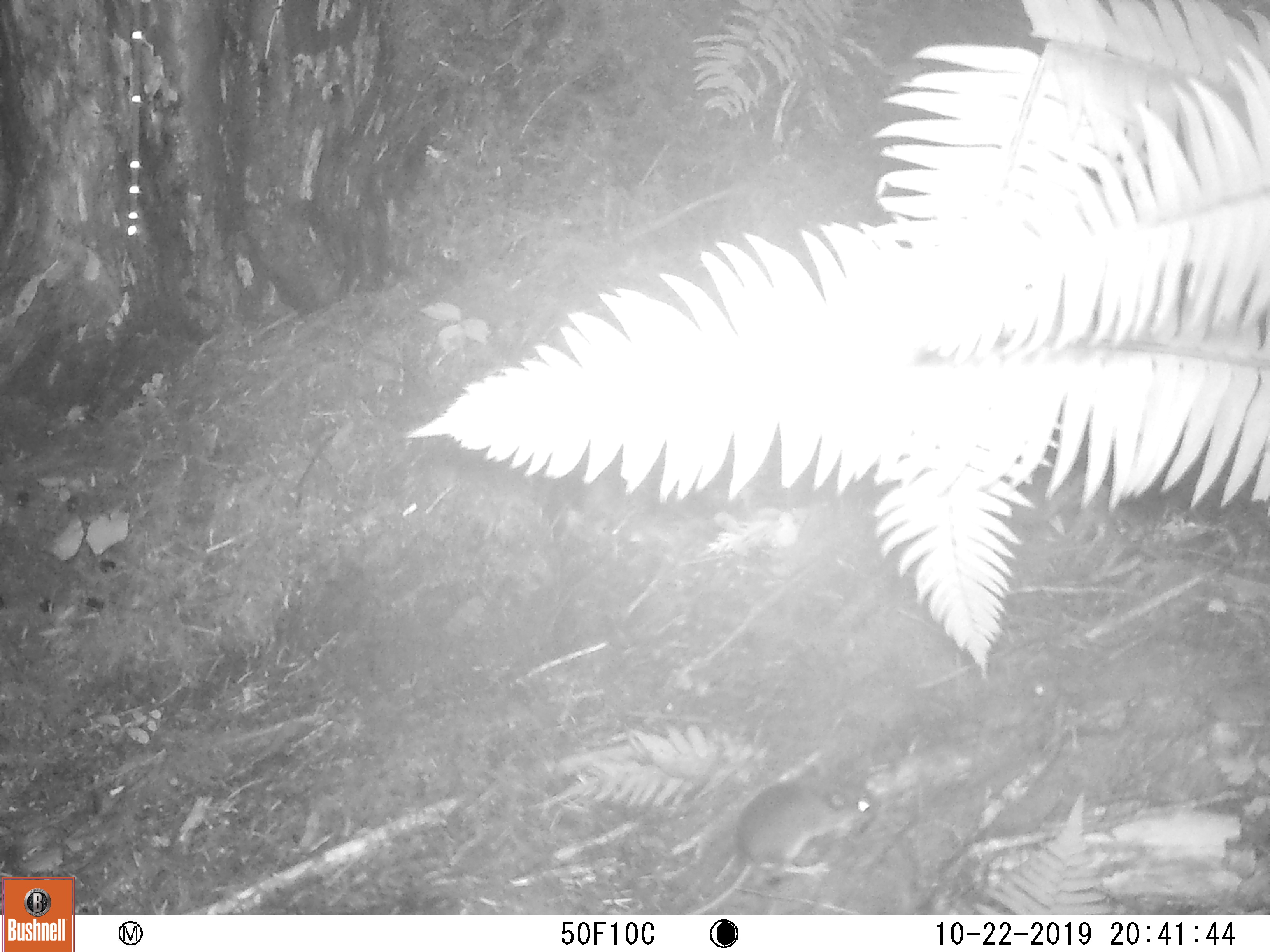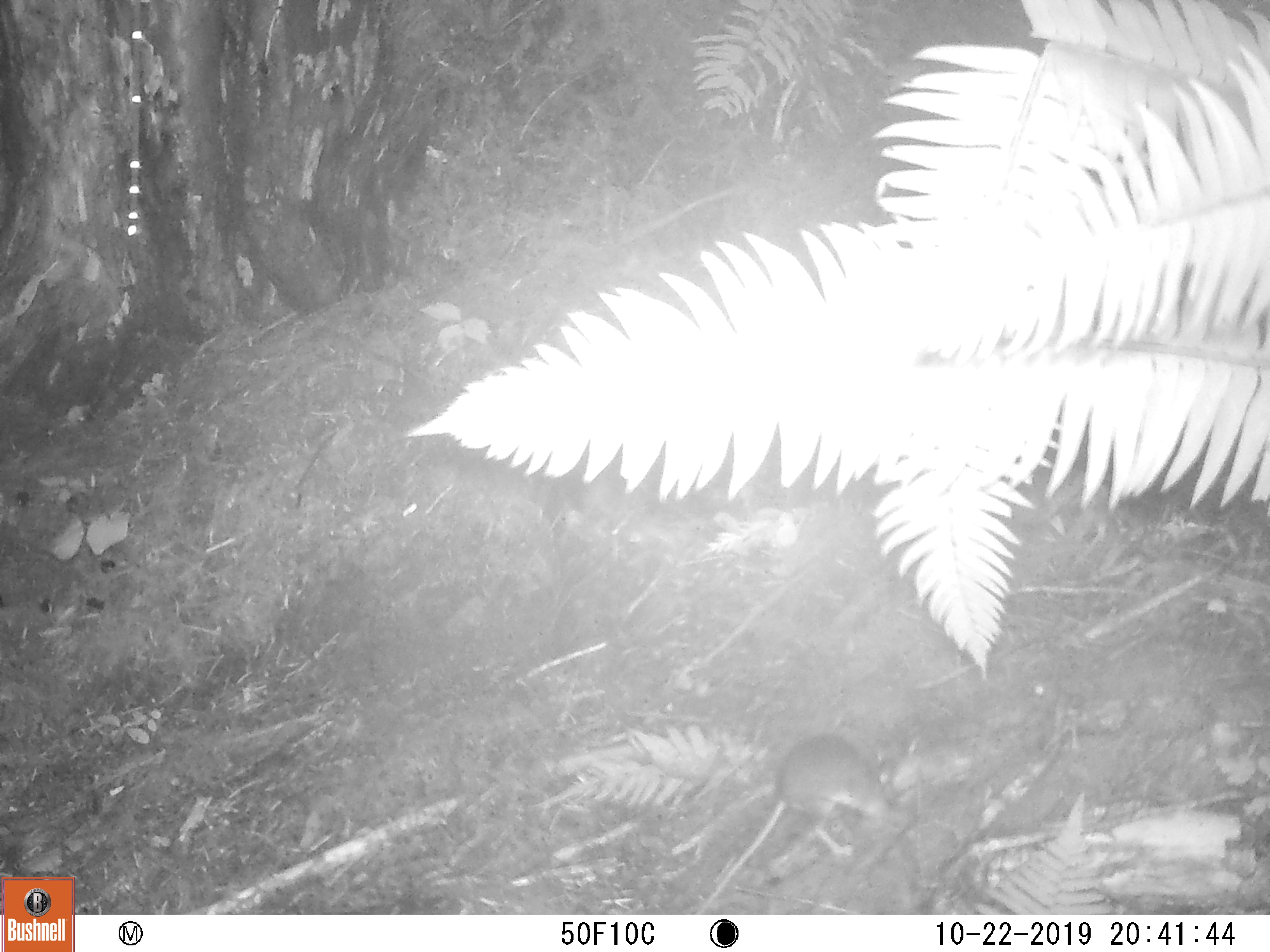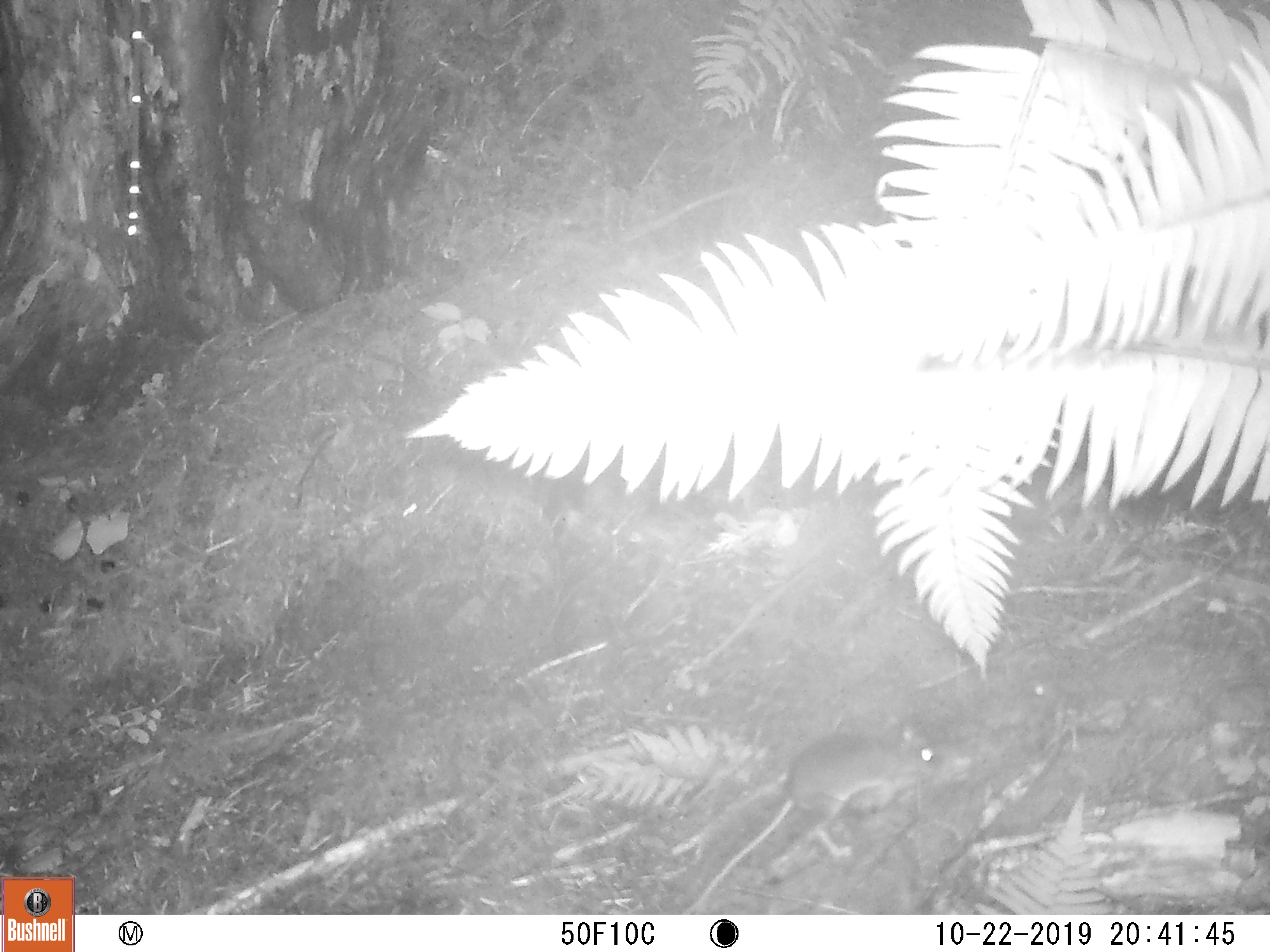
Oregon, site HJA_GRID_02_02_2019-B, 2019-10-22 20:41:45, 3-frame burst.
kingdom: Animalia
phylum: Chordata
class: Mammalia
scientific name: Mammalia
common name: small mammal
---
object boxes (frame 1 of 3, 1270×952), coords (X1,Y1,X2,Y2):
small mammal: (675,758,884,909)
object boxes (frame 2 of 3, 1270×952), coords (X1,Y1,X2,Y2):
small mammal: (716,731,923,916)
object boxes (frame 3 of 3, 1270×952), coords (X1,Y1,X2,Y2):
small mammal: (654,699,943,914)